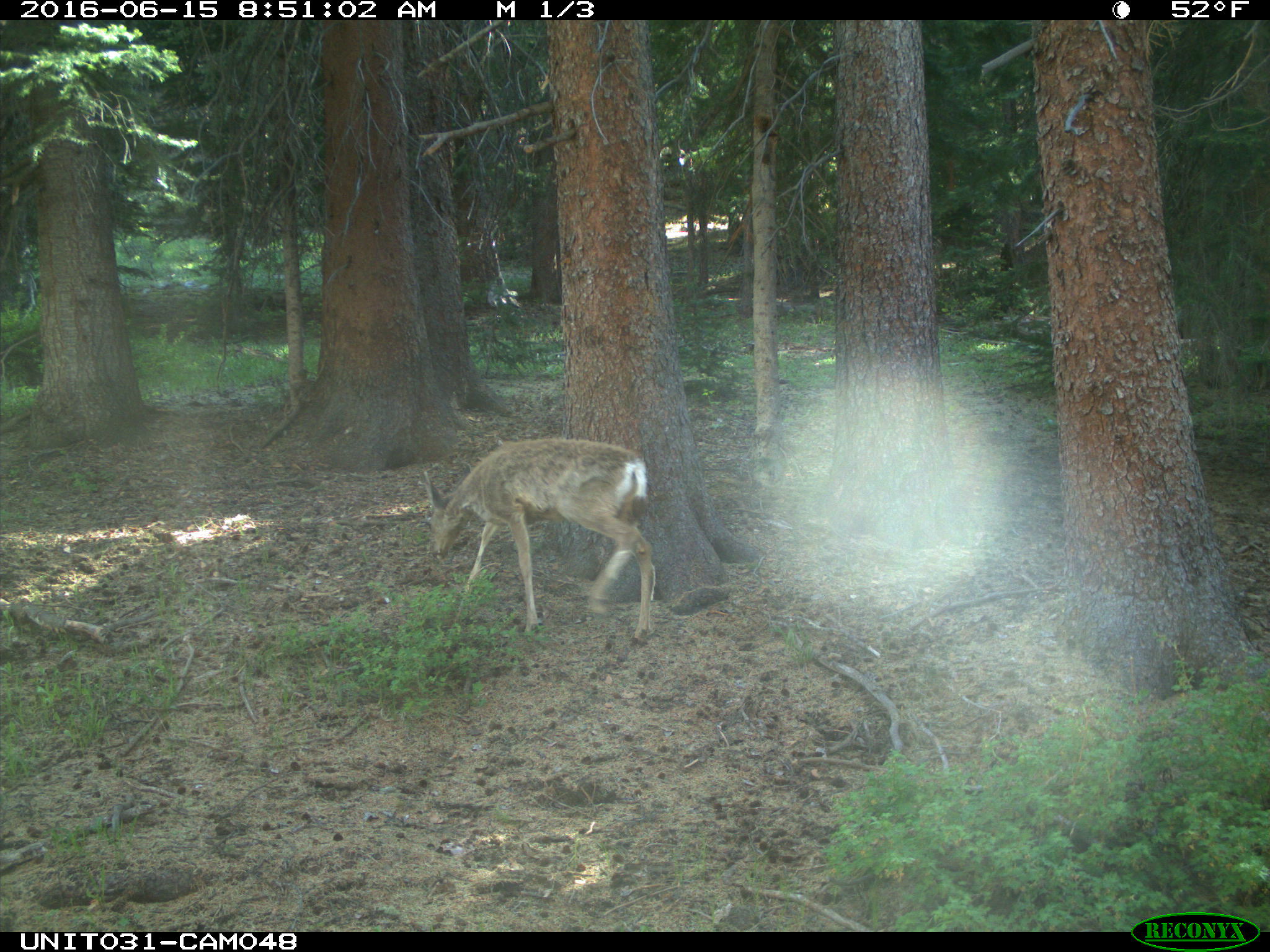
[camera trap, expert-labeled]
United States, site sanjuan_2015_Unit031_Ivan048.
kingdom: Animalia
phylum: Chordata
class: Mammalia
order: Artiodactyla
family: Cervidae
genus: Odocoileus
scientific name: Odocoileus hemionus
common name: mule deer